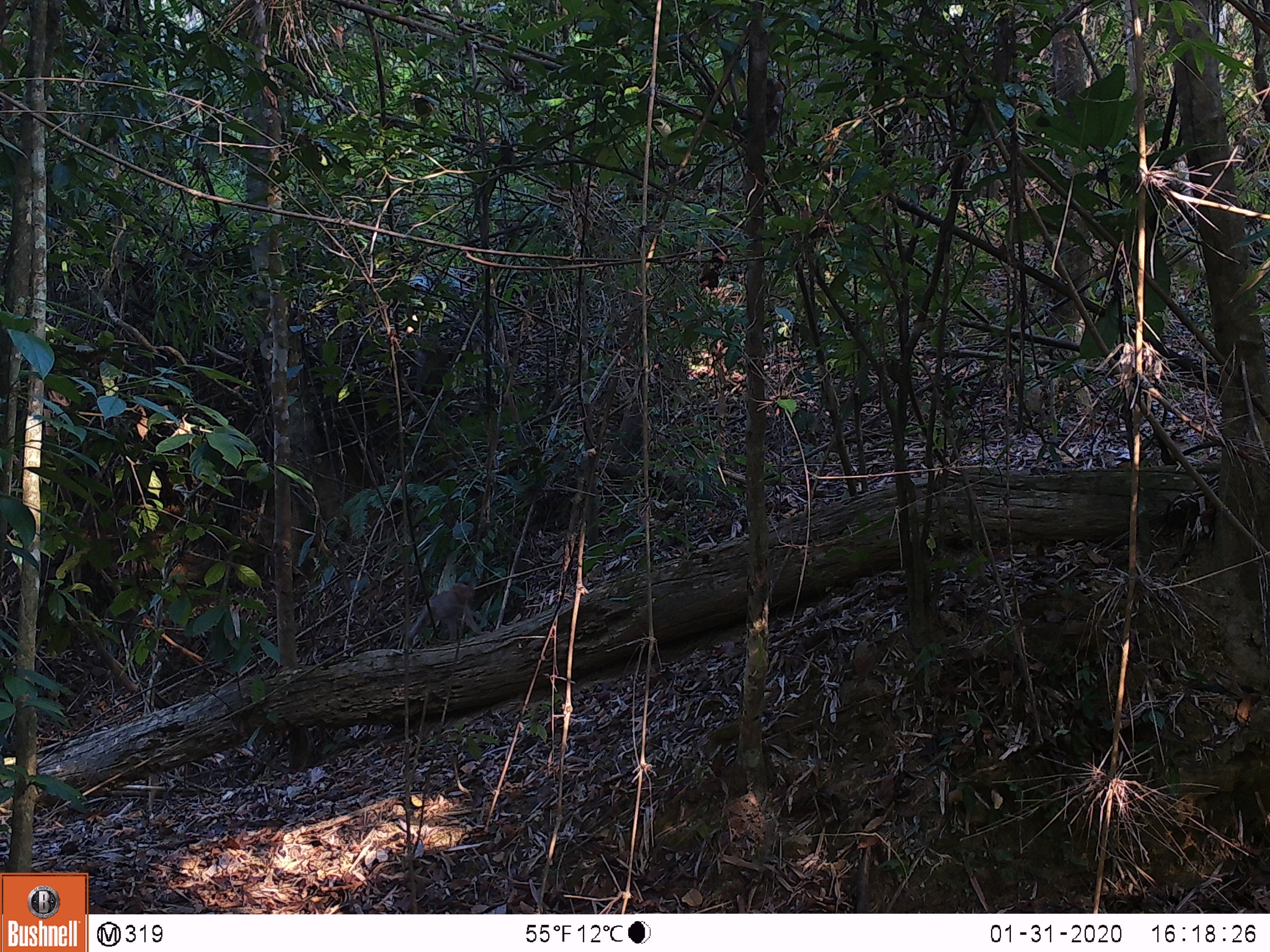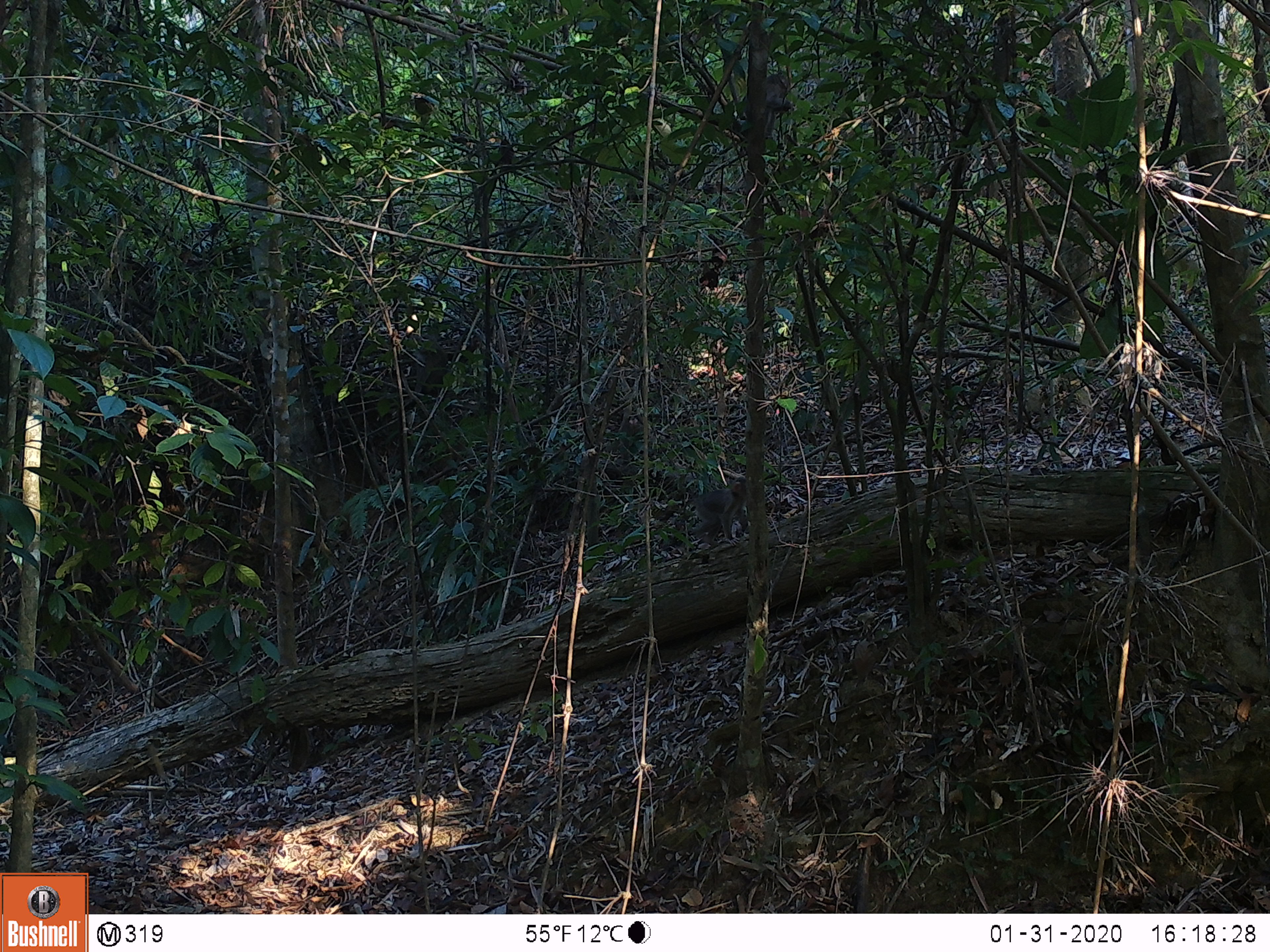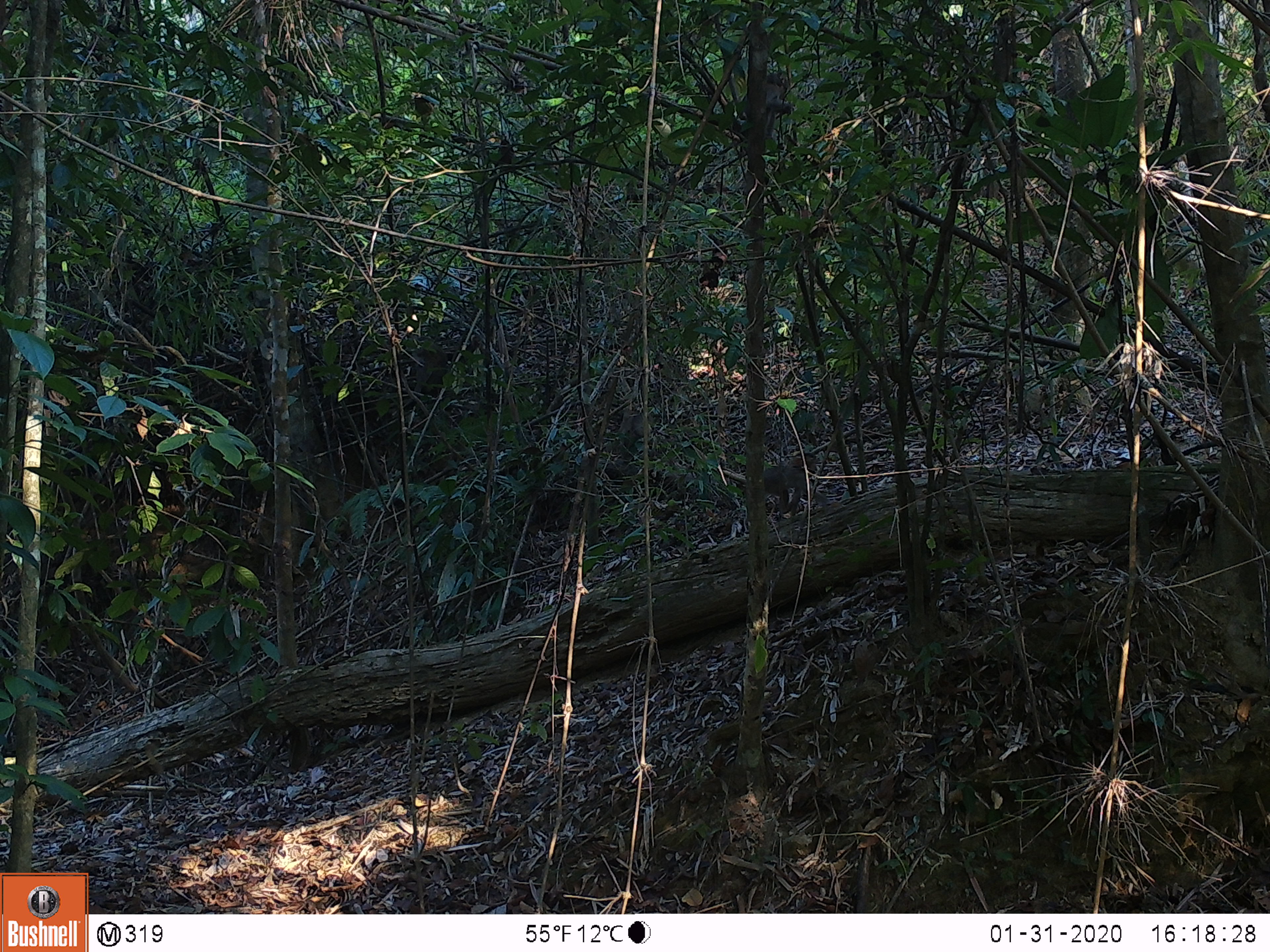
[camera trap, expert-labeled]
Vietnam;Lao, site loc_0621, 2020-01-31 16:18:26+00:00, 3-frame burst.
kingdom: Animalia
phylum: Chordata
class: Mammalia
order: Primates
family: Cercopithecidae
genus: Macaca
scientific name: Macaca nemestrina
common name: pig-tailed macaque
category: pig tailed macaque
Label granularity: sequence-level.